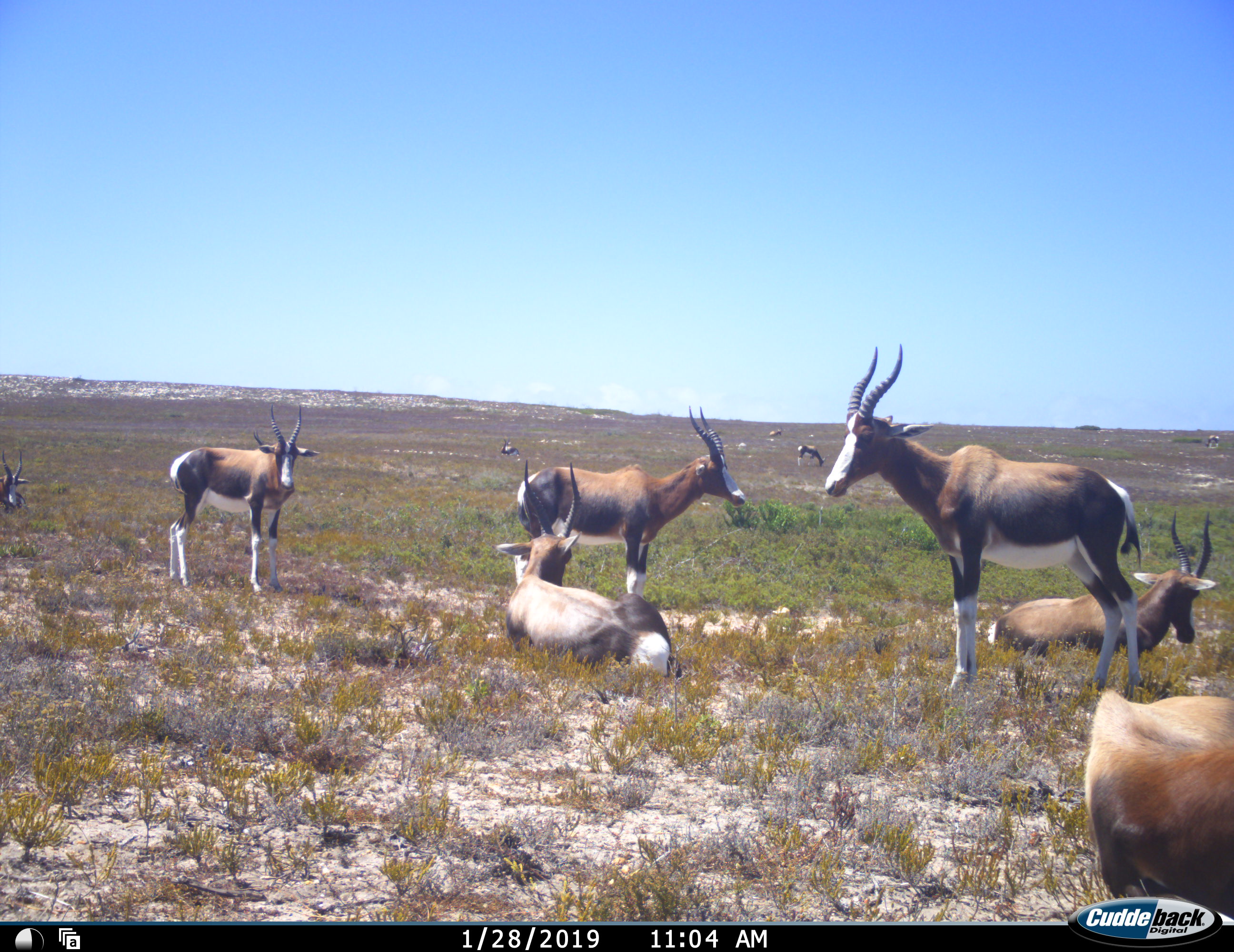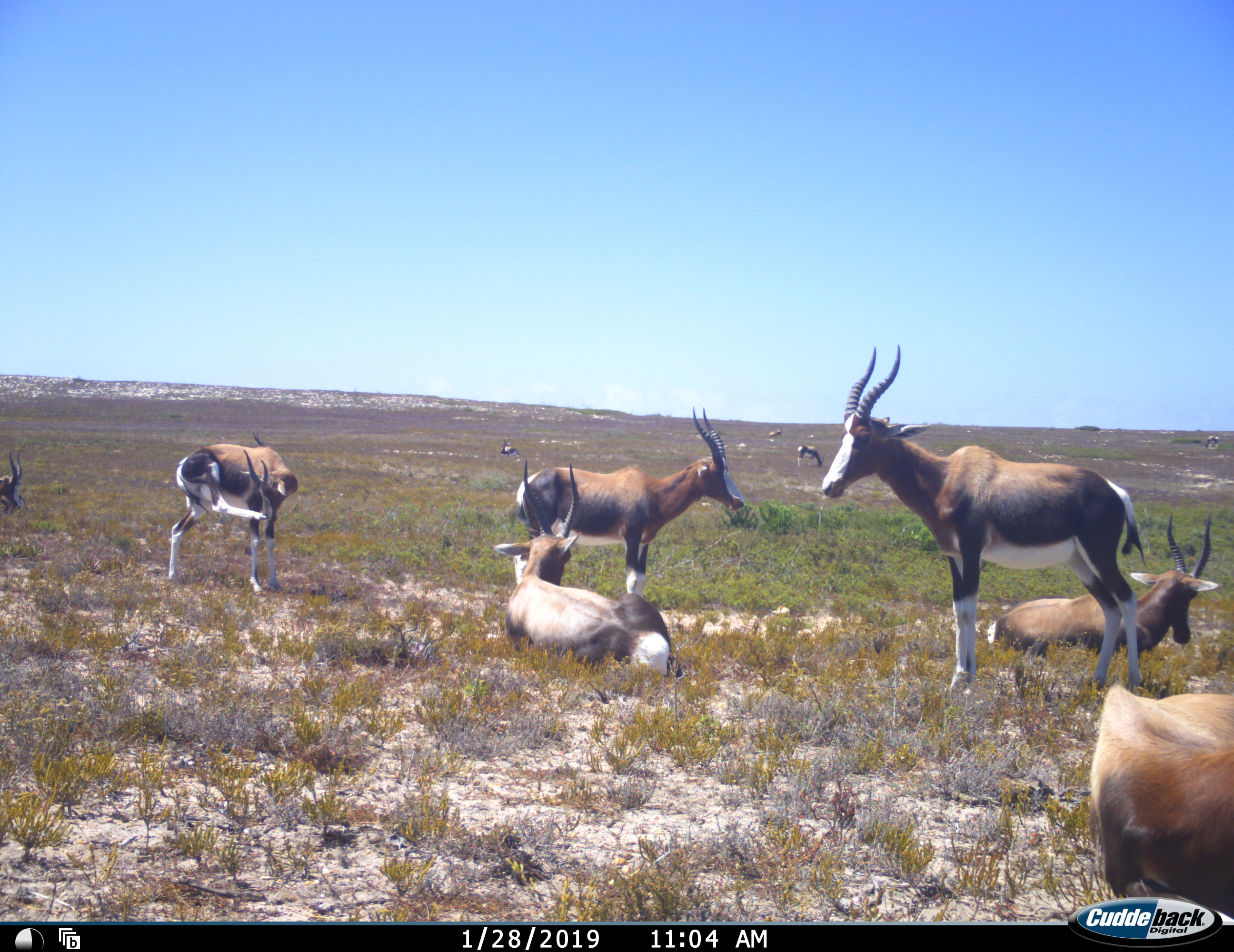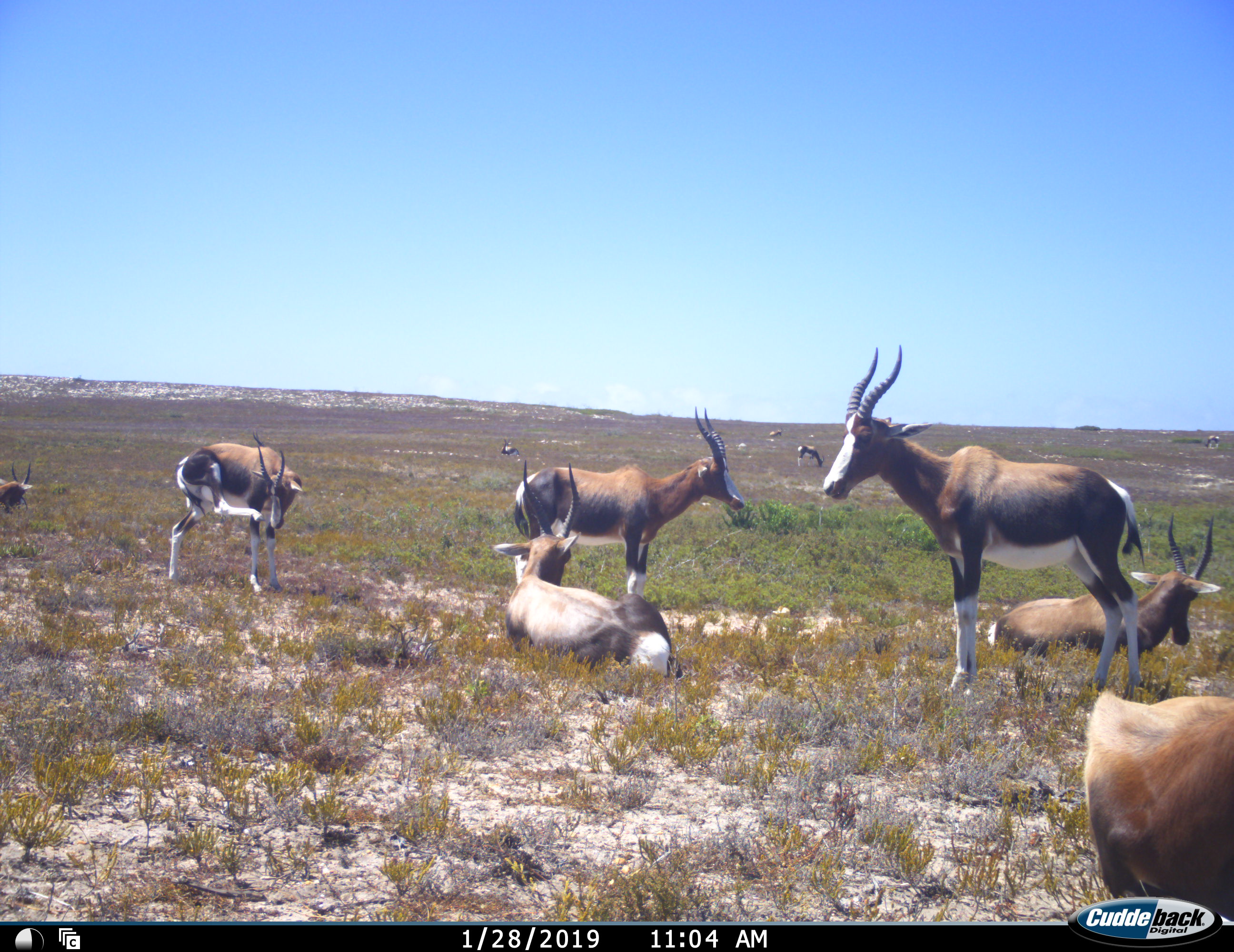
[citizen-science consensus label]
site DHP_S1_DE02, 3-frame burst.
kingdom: Animalia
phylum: Chordata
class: Mammalia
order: Artiodactyla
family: Bovidae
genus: Damaliscus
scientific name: Damaliscus pygargus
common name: bontebok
Bontebok (Damaliscus pygargus), count 11-50. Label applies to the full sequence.